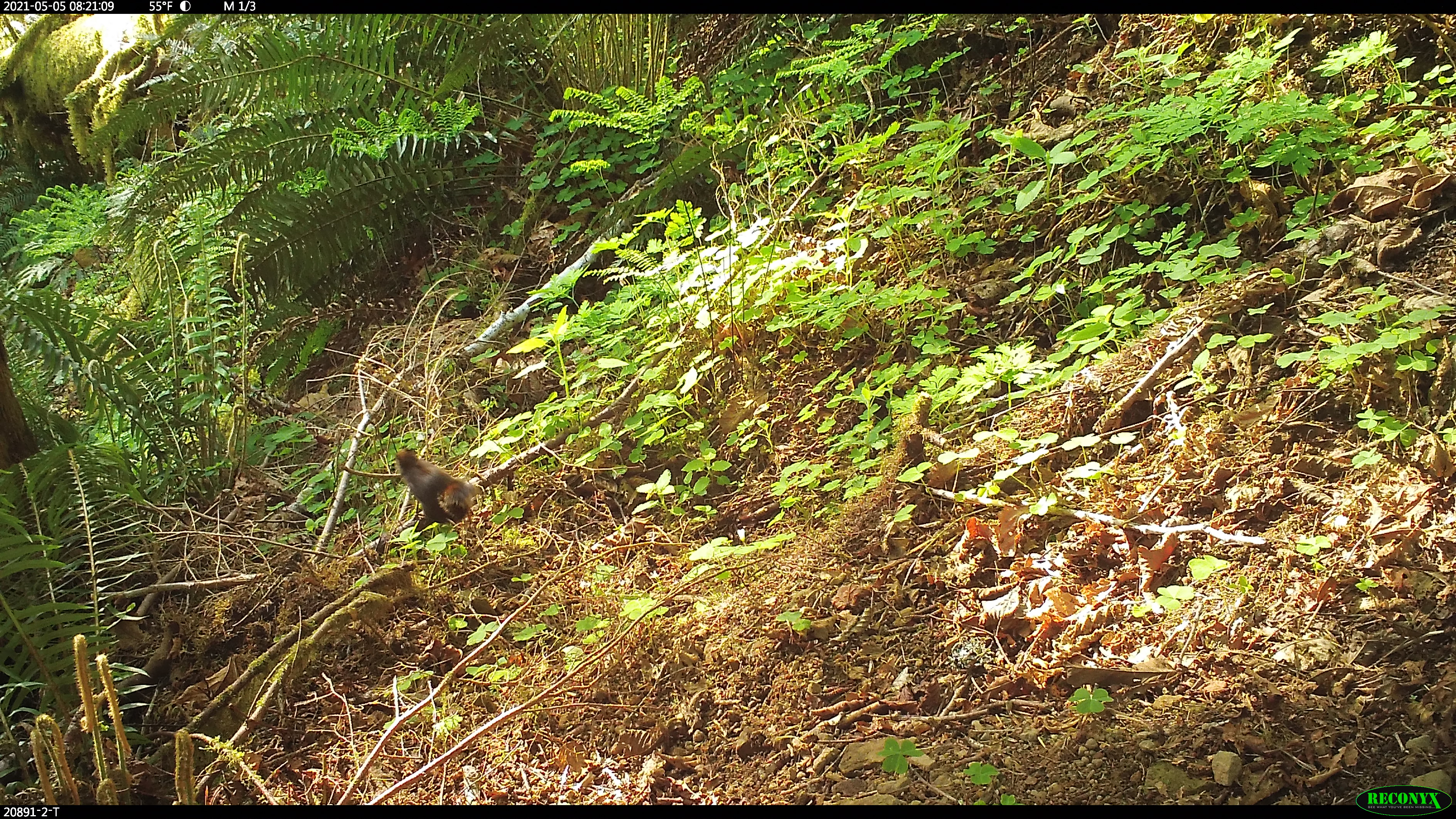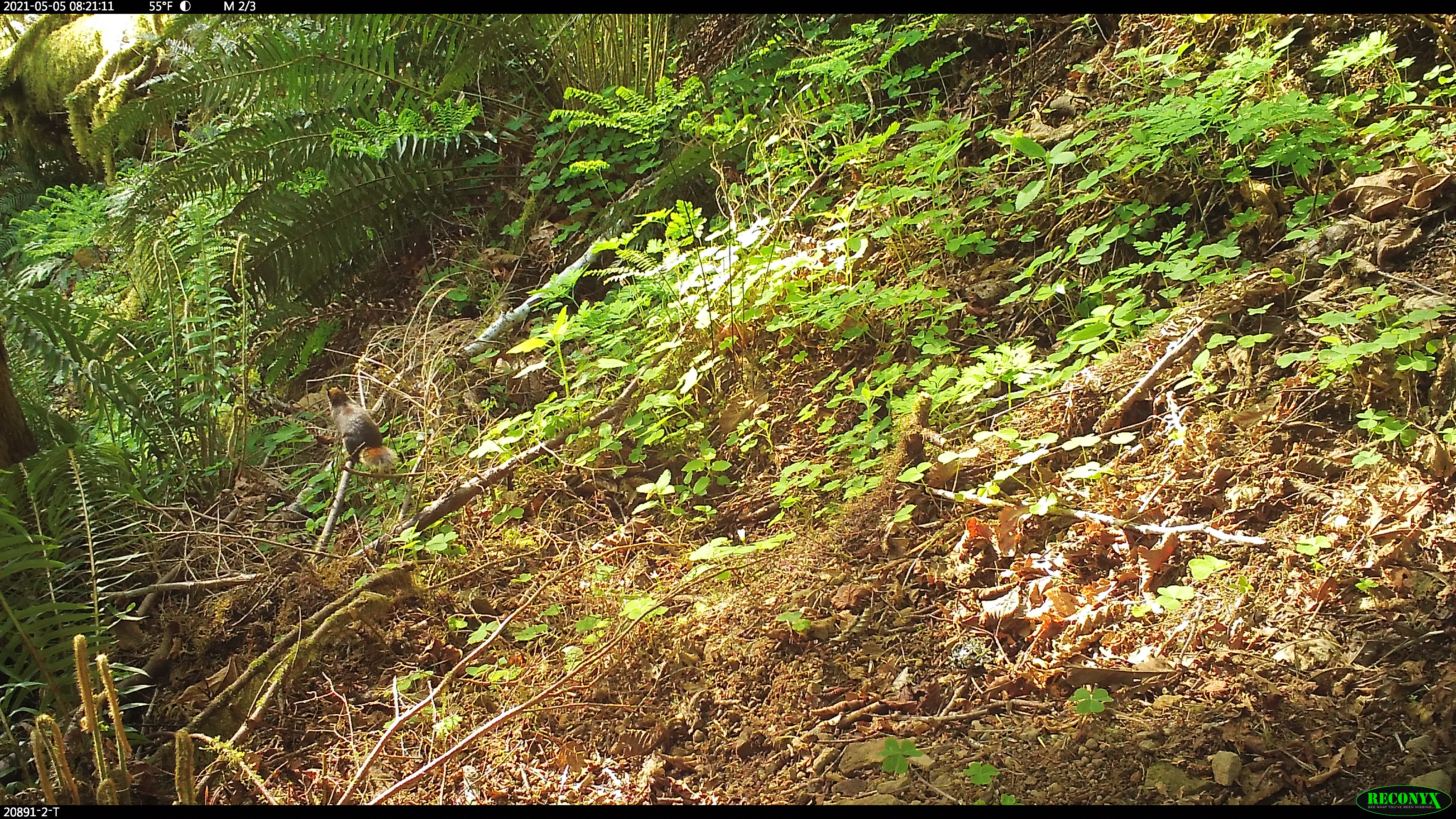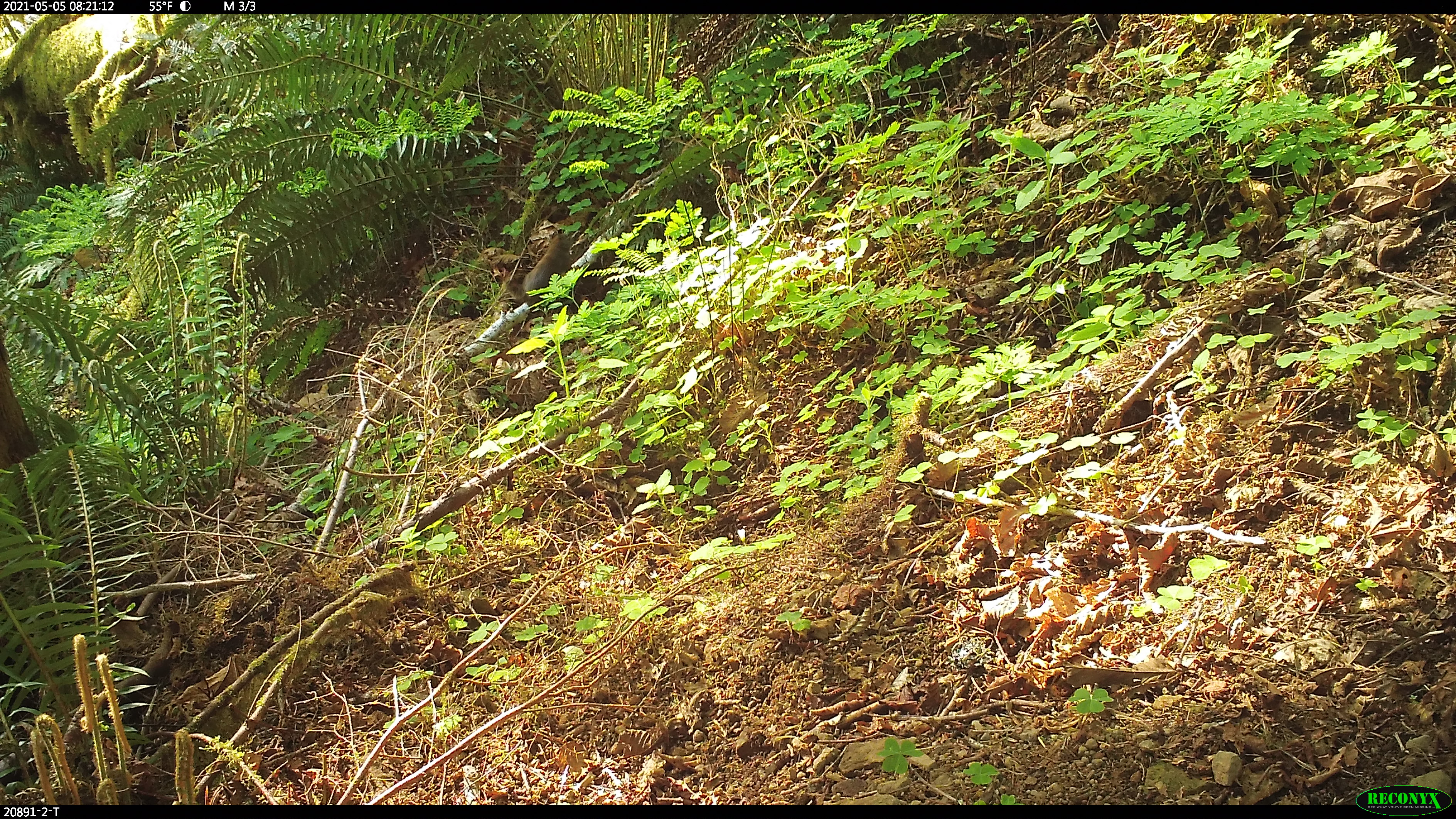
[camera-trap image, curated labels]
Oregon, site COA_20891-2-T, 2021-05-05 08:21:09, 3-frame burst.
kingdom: Animalia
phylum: Chordata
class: Mammalia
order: Rodentia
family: Sciuridae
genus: Tamiasciurus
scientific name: Tamiasciurus douglasii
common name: douglas squirrel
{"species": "douglas squirrel (Tamiasciurus douglasii)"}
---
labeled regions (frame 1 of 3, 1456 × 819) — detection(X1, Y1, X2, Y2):
douglas squirrel: detection(388, 445, 479, 524)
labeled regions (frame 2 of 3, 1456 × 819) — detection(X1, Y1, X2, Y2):
douglas squirrel: detection(321, 385, 399, 472)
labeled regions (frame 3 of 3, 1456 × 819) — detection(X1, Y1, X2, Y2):
douglas squirrel: detection(504, 227, 574, 307)